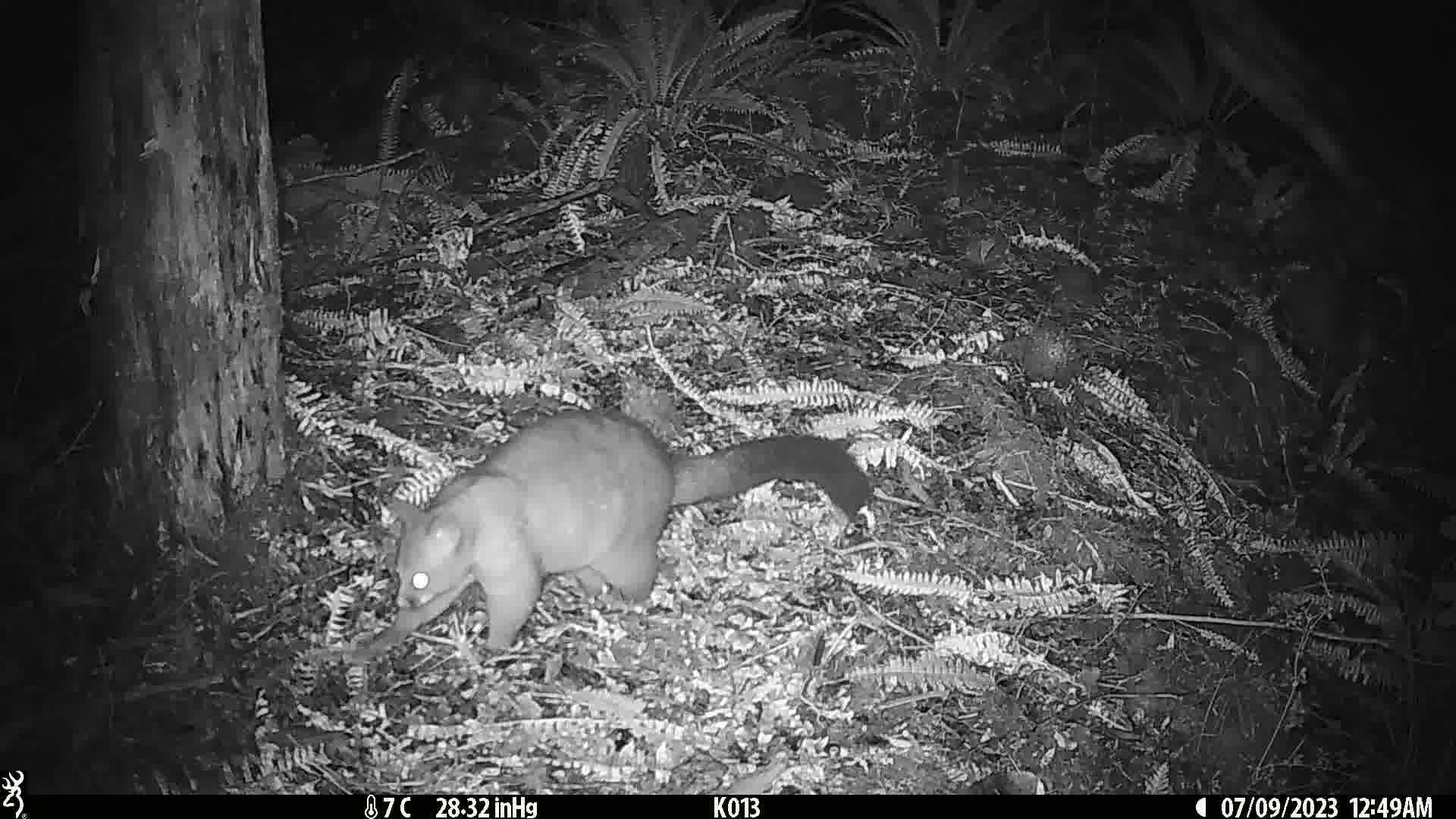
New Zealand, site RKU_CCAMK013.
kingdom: Animalia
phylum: Chordata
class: Mammalia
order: Diprotodontia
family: Phalangeridae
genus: Trichosurus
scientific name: Trichosurus vulpecula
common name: common brushtail possum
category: possum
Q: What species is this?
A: Possum (common brushtail possum) (Trichosurus vulpecula).